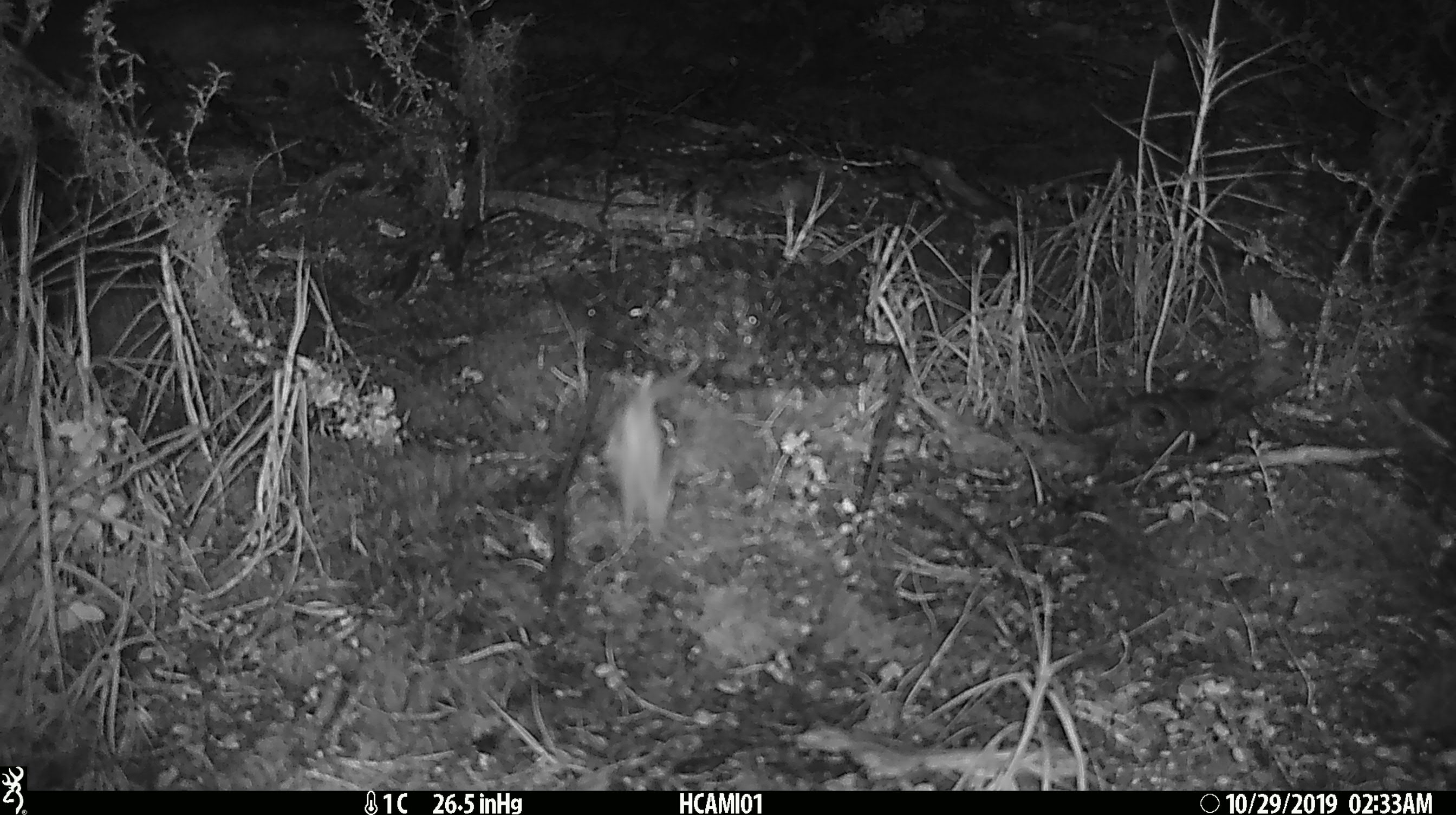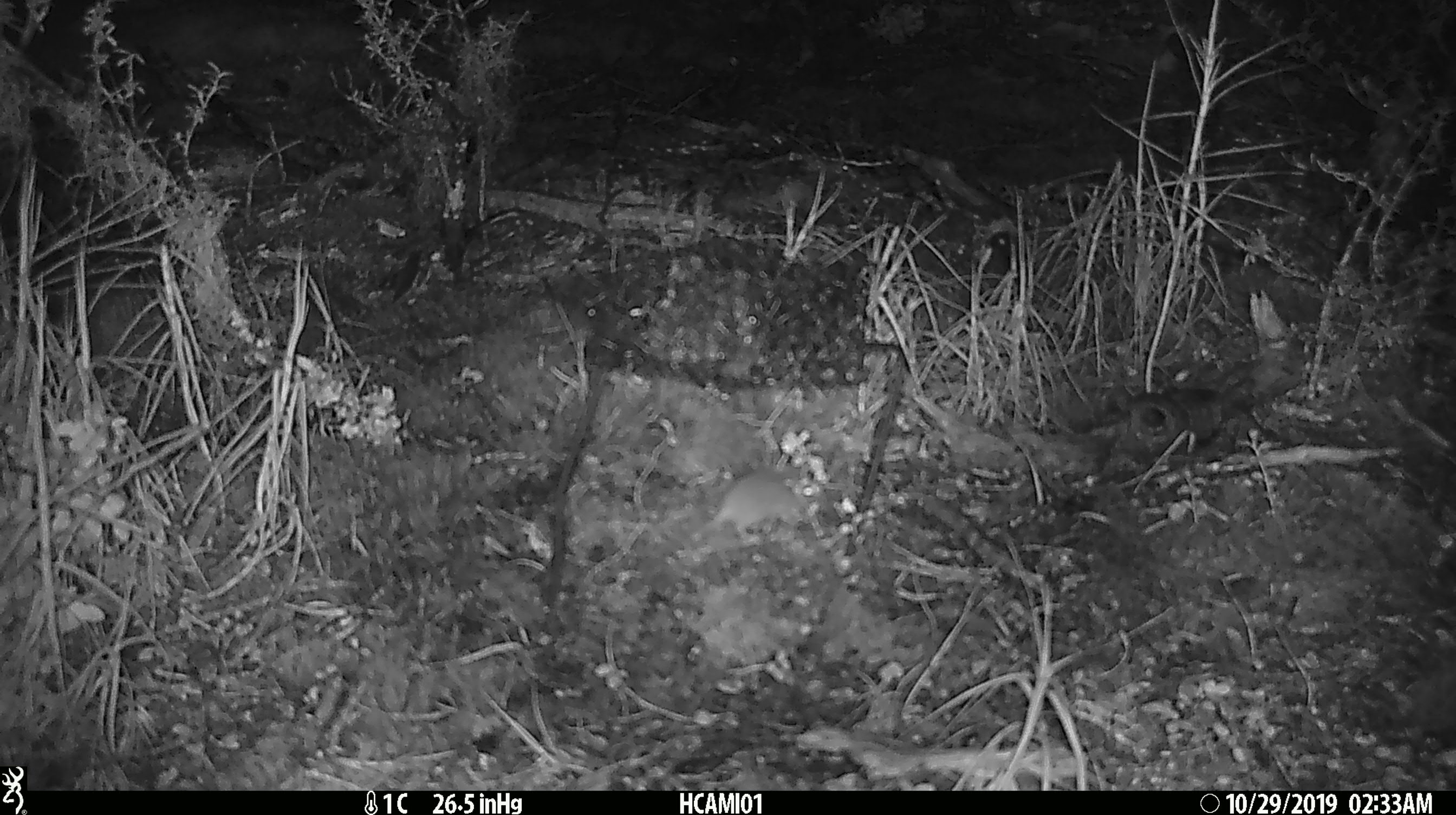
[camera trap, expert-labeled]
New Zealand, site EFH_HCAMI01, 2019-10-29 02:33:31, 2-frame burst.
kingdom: Animalia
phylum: Chordata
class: Mammalia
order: Rodentia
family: Muridae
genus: Mus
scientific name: Mus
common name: mouse